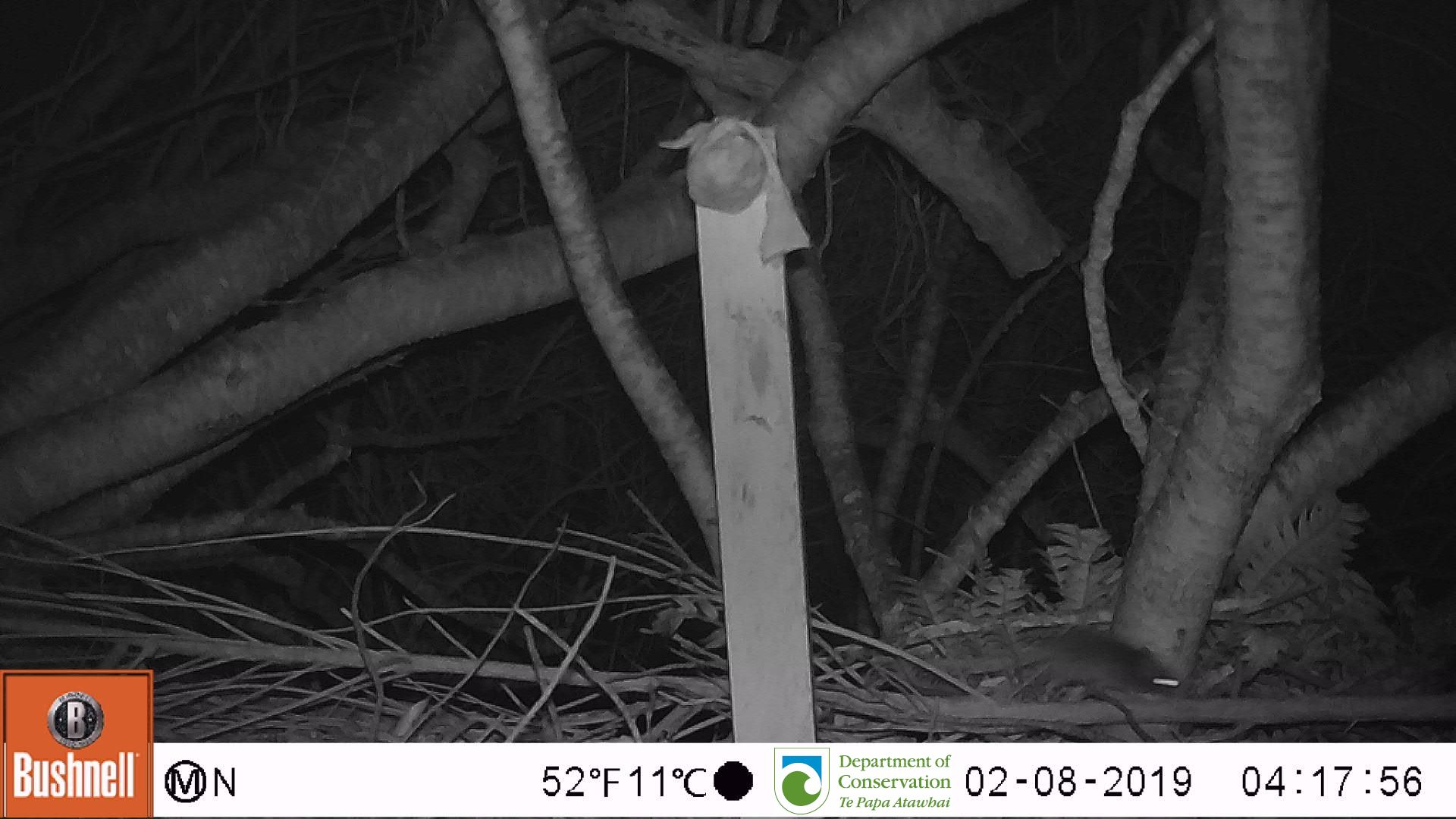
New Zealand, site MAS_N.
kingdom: Animalia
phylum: Chordata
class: Mammalia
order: Rodentia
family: Muridae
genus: Mus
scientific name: Mus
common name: mouse